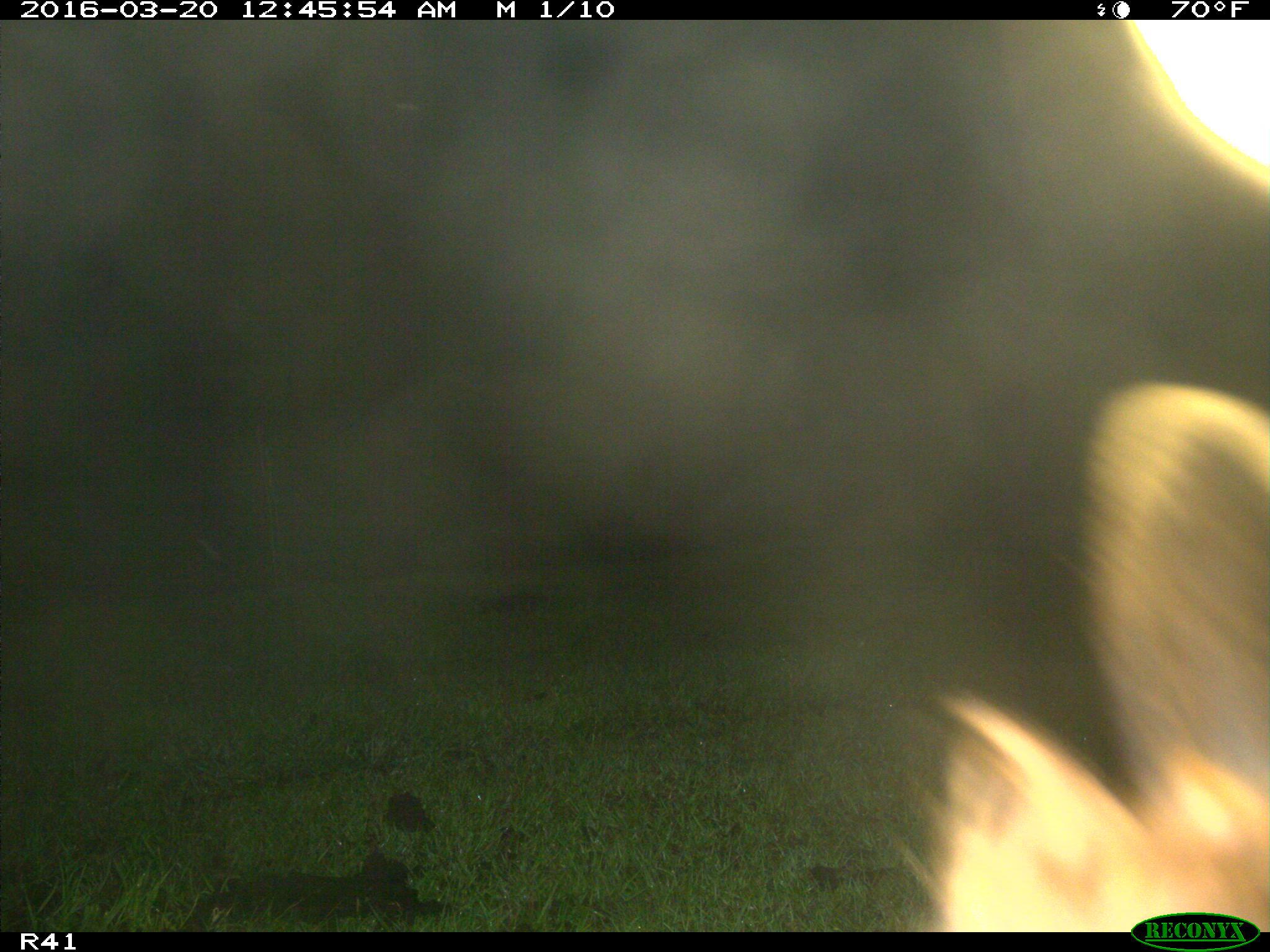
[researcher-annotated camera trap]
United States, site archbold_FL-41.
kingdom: Animalia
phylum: Chordata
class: Mammalia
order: Artiodactyla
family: Bovidae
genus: Bos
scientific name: Bos taurus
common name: domestic cow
Bos taurus (domestic cow).